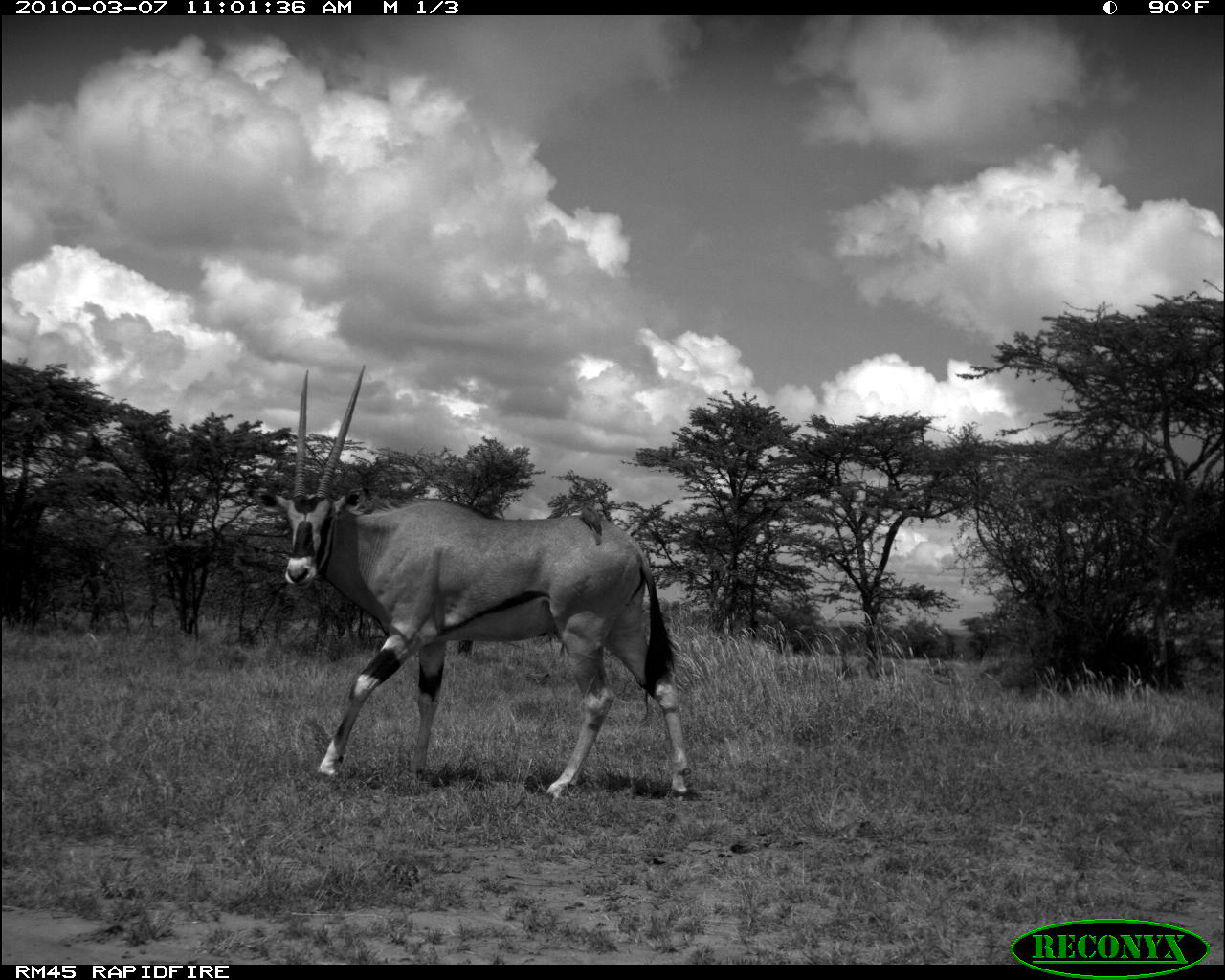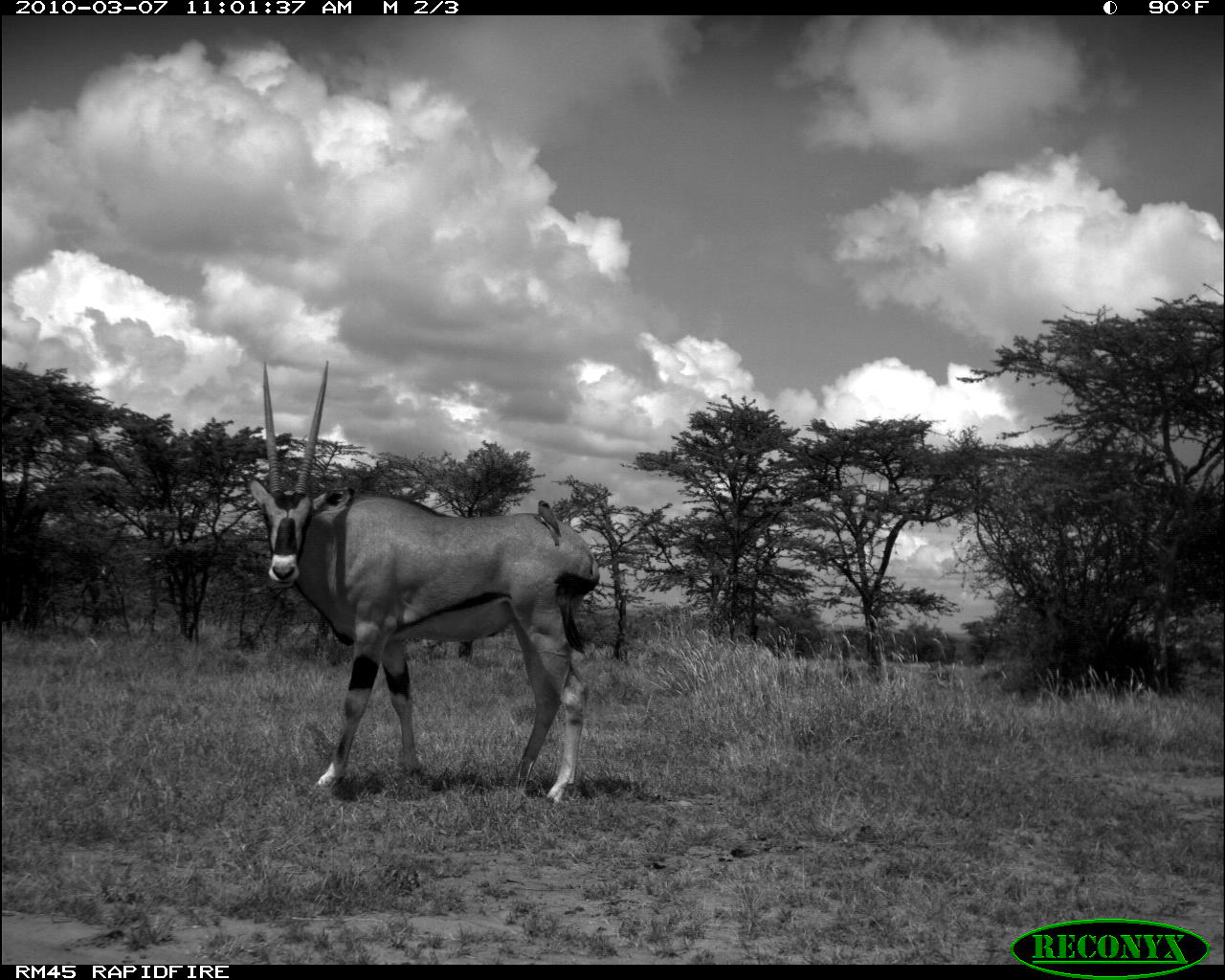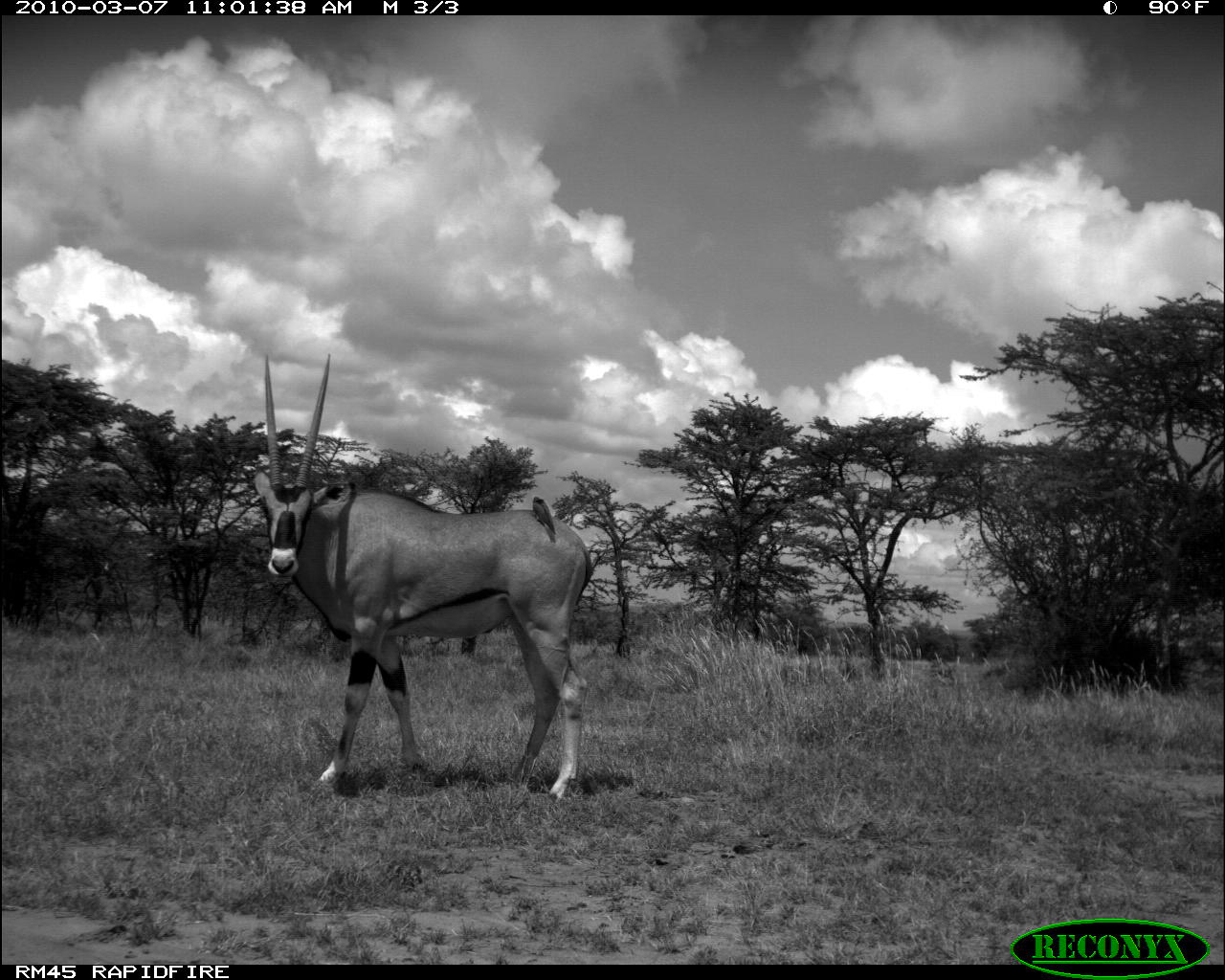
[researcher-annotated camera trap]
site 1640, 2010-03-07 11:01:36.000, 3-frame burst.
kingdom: Animalia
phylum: Chordata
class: Mammalia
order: Artiodactyla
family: Bovidae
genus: Oryx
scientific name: Oryx beisa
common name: east african oryx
Oryx beisa (east african oryx), count 1.